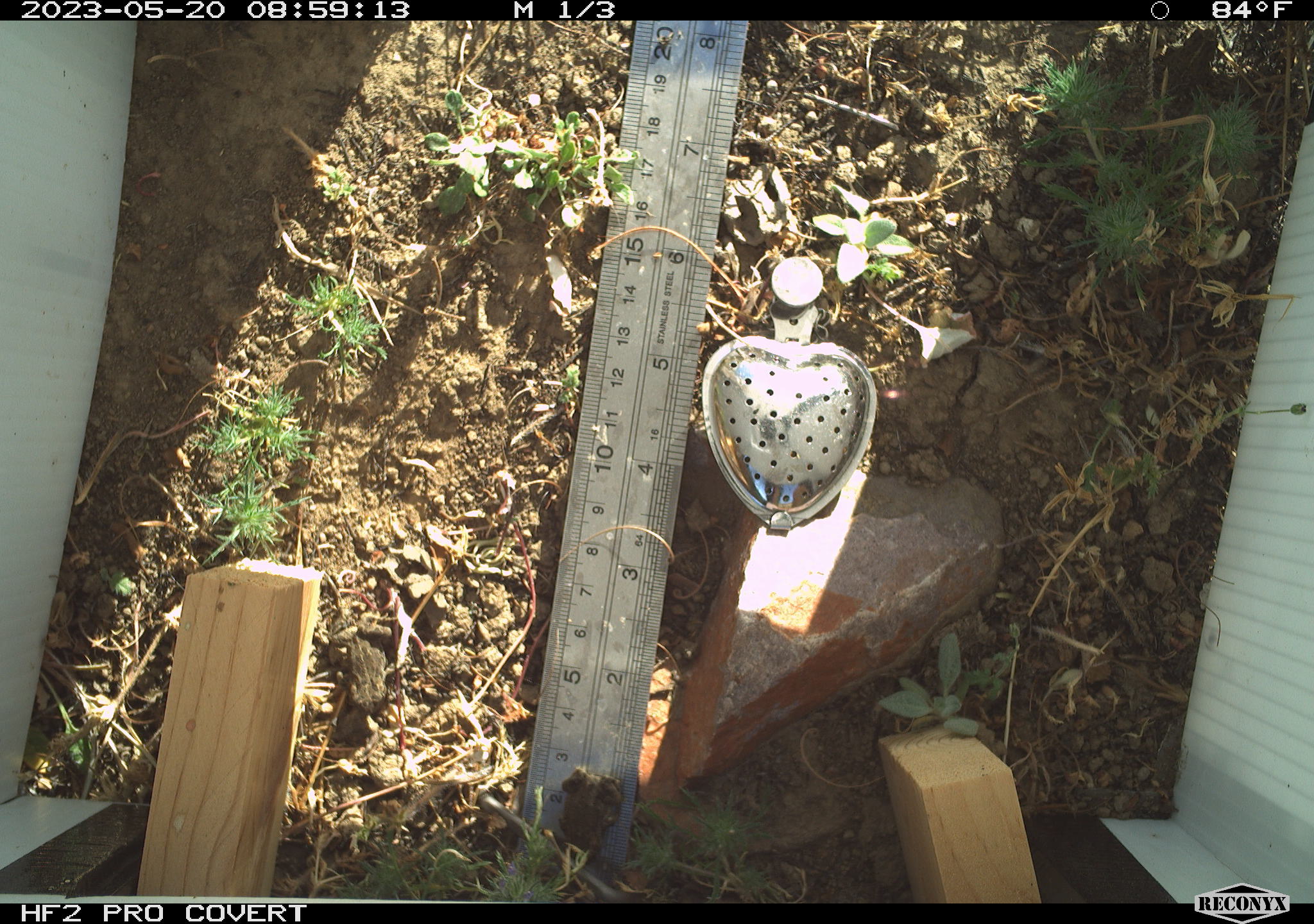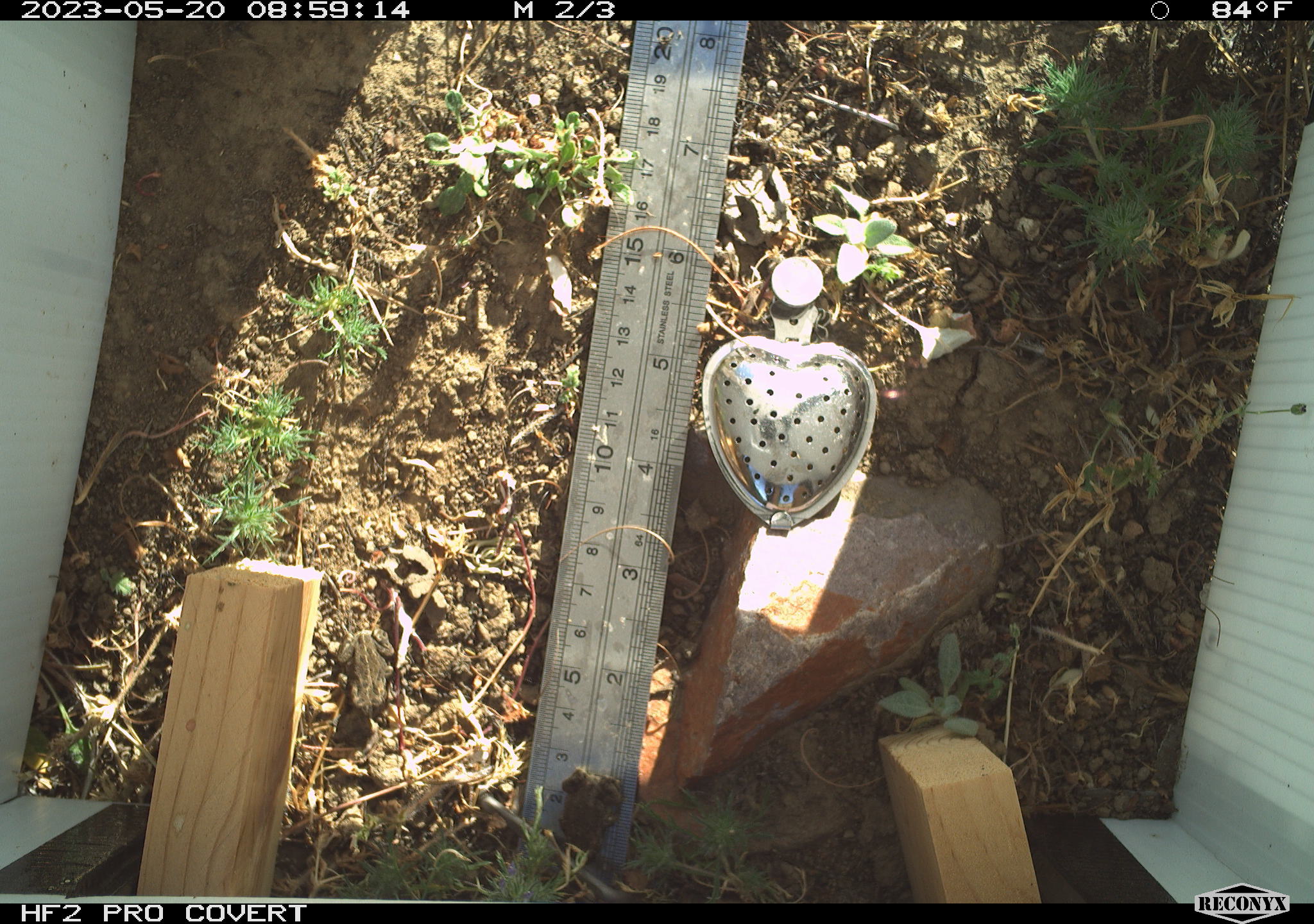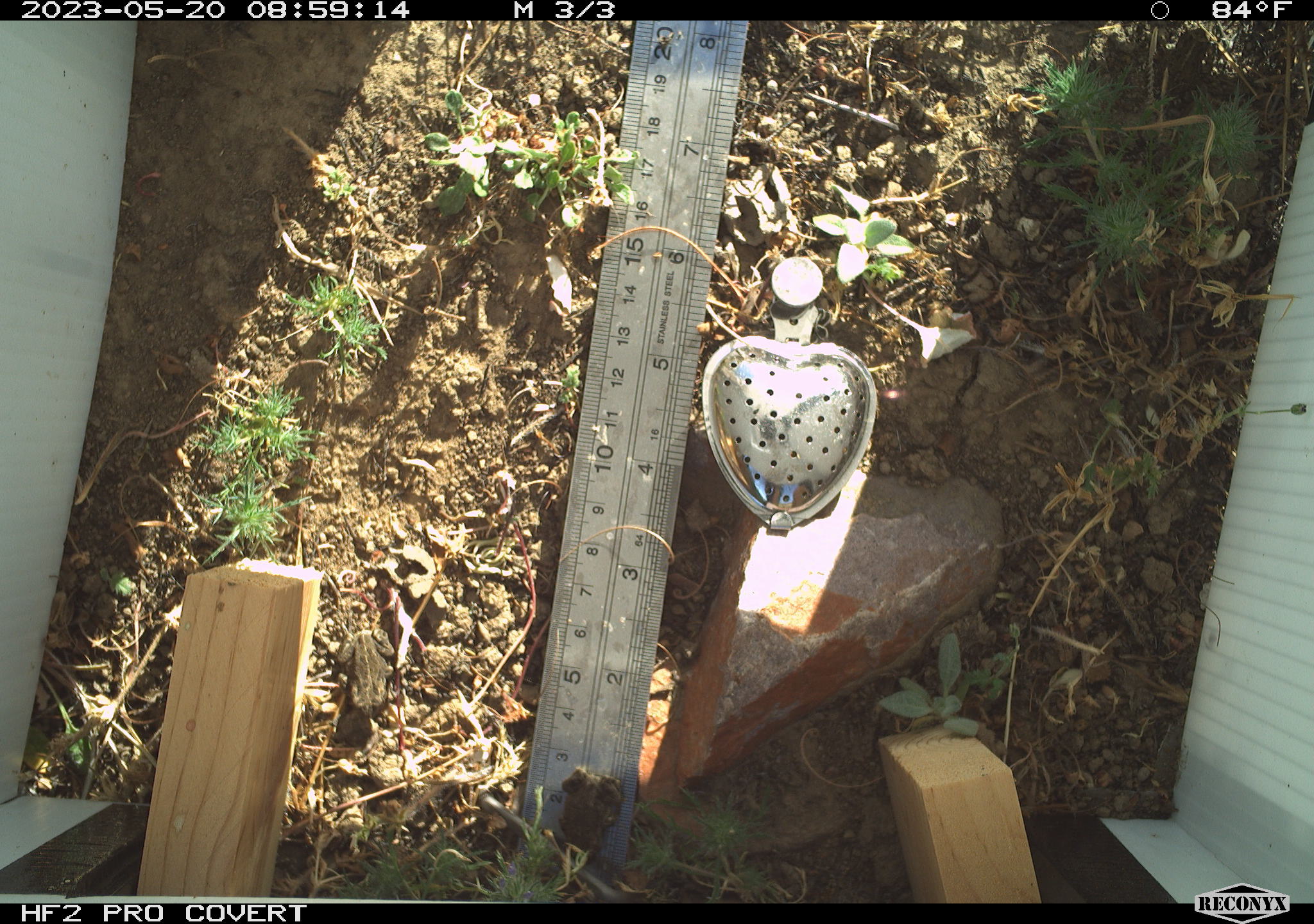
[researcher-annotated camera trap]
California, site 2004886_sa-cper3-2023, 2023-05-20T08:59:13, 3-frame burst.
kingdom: Animalia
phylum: Chordata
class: Amphibia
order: Anura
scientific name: Anura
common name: frogs